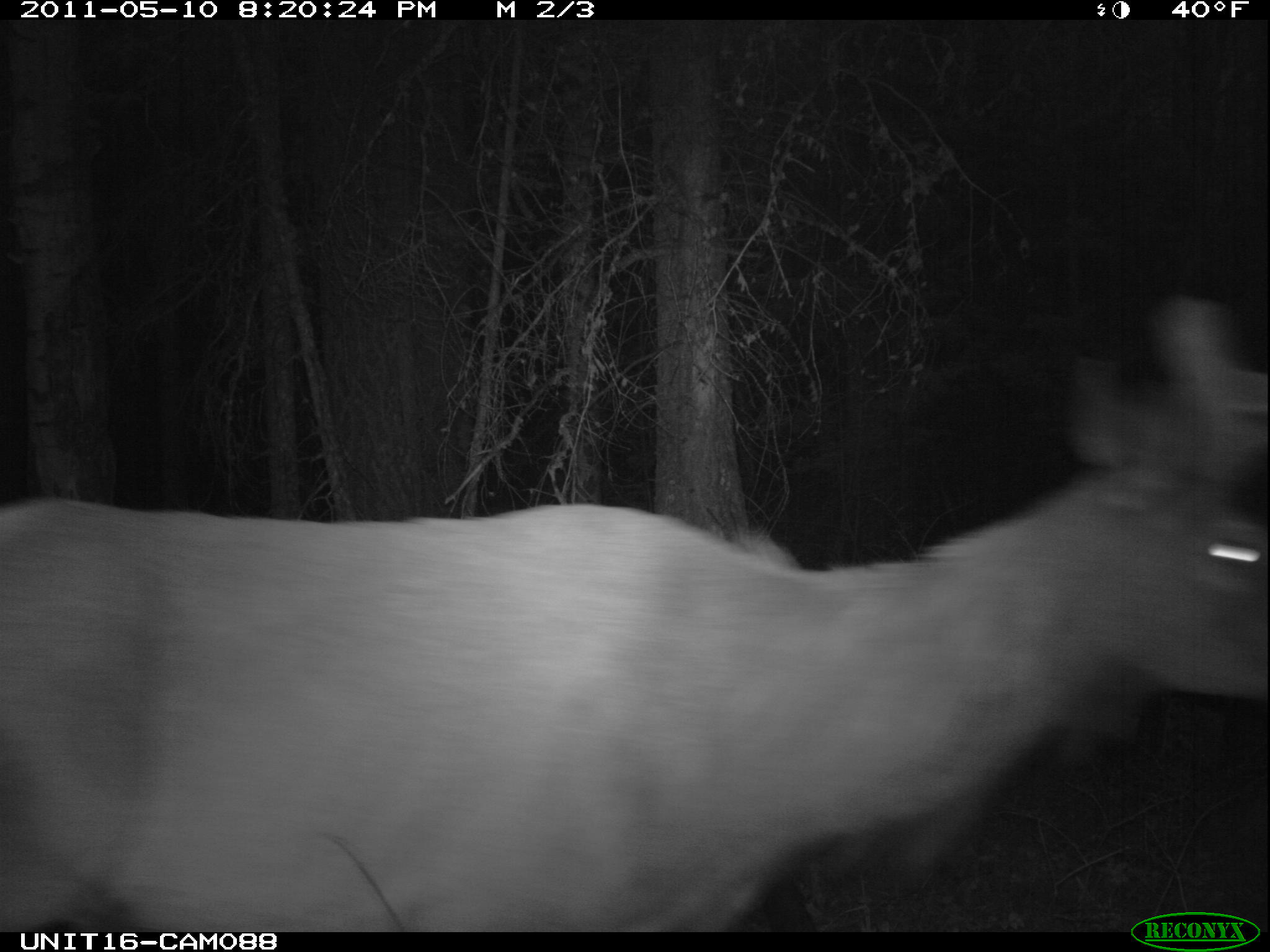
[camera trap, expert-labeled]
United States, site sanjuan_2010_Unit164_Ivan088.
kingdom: Animalia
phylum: Chordata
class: Mammalia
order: Artiodactyla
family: Cervidae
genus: Cervus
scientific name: Cervus elaphus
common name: red deer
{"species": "Cervus elaphus (red deer)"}